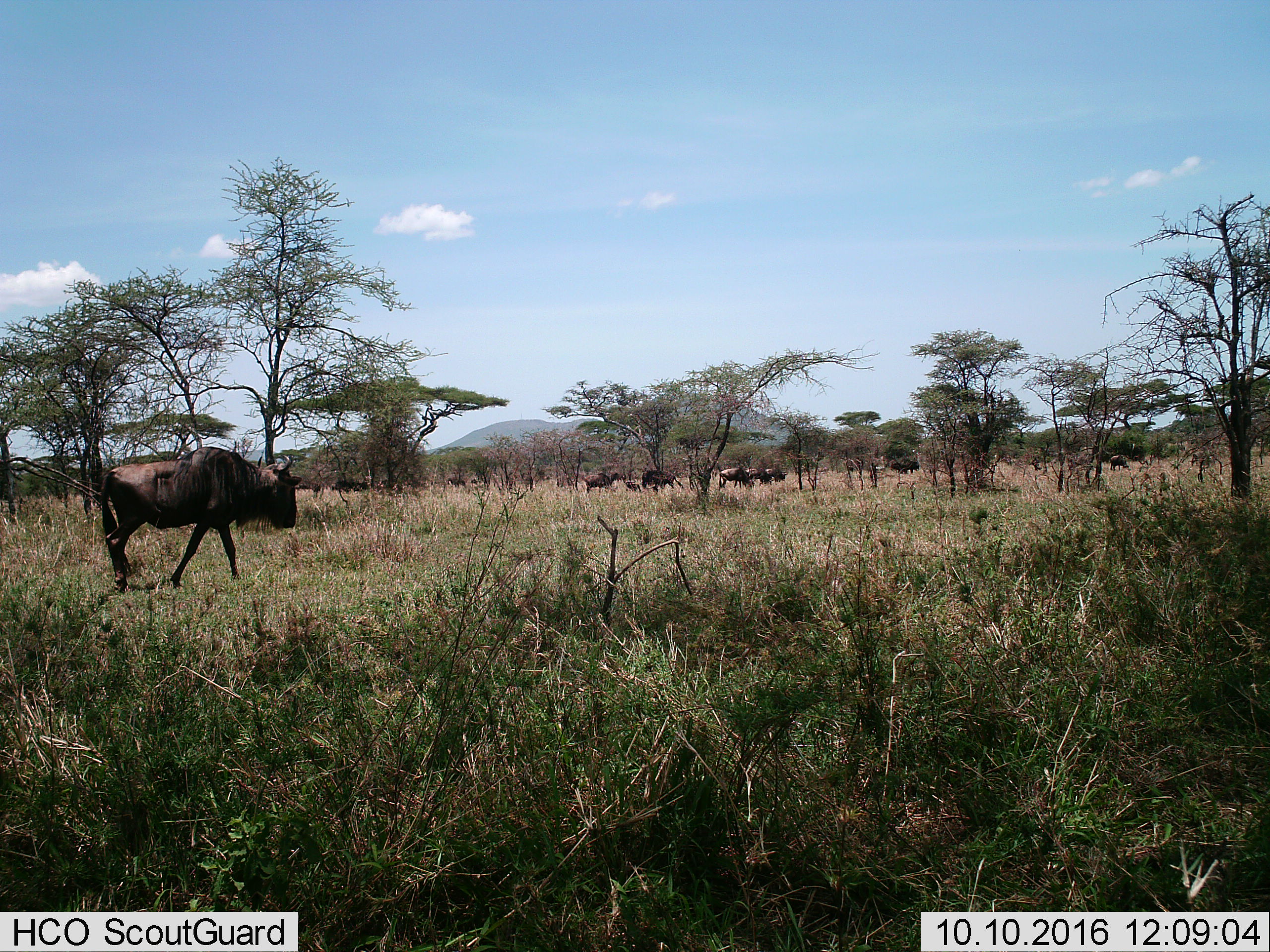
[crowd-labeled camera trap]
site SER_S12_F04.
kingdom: Animalia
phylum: Chordata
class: Mammalia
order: Artiodactyla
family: Bovidae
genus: Connochaetes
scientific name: Connochaetes taurinus taurinus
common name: blue wildebeest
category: wildebeestblue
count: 11-50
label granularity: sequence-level